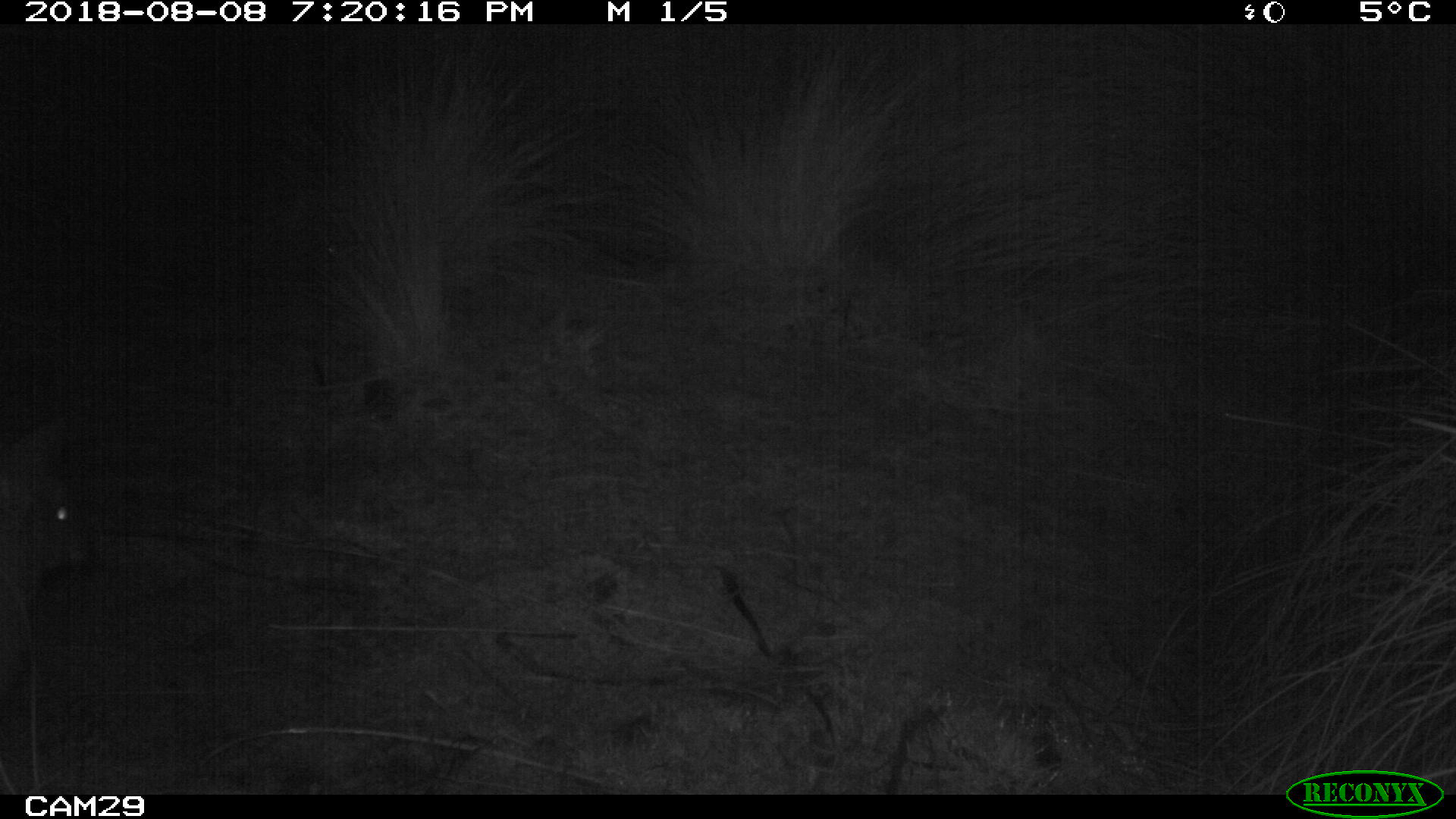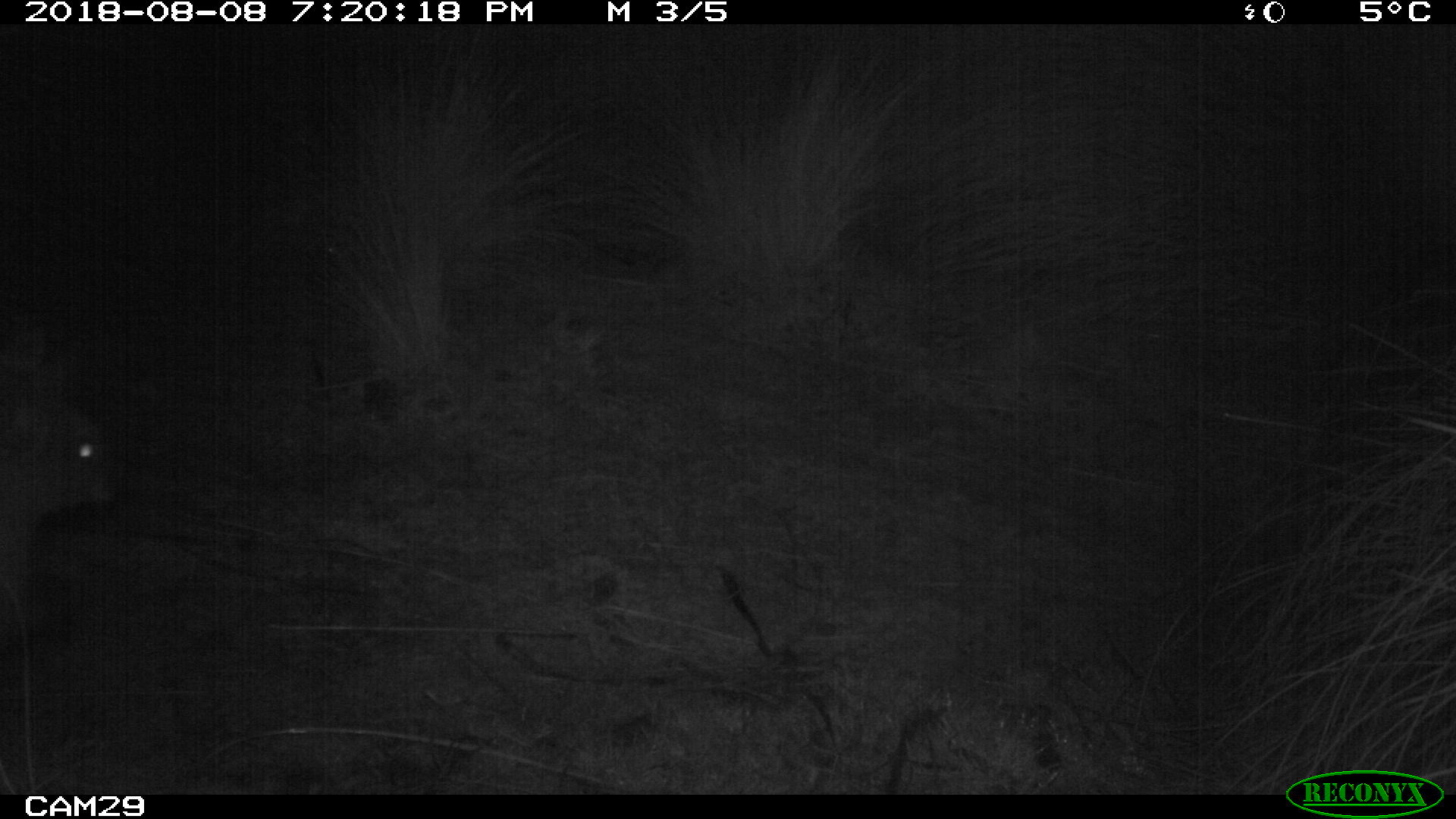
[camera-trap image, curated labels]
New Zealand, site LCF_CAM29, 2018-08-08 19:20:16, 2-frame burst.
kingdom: Animalia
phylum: Chordata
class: Mammalia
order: Diprotodontia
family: Macropodidae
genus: Notamacropus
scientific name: Notamacropus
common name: wallaby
Wallaby (Notamacropus).